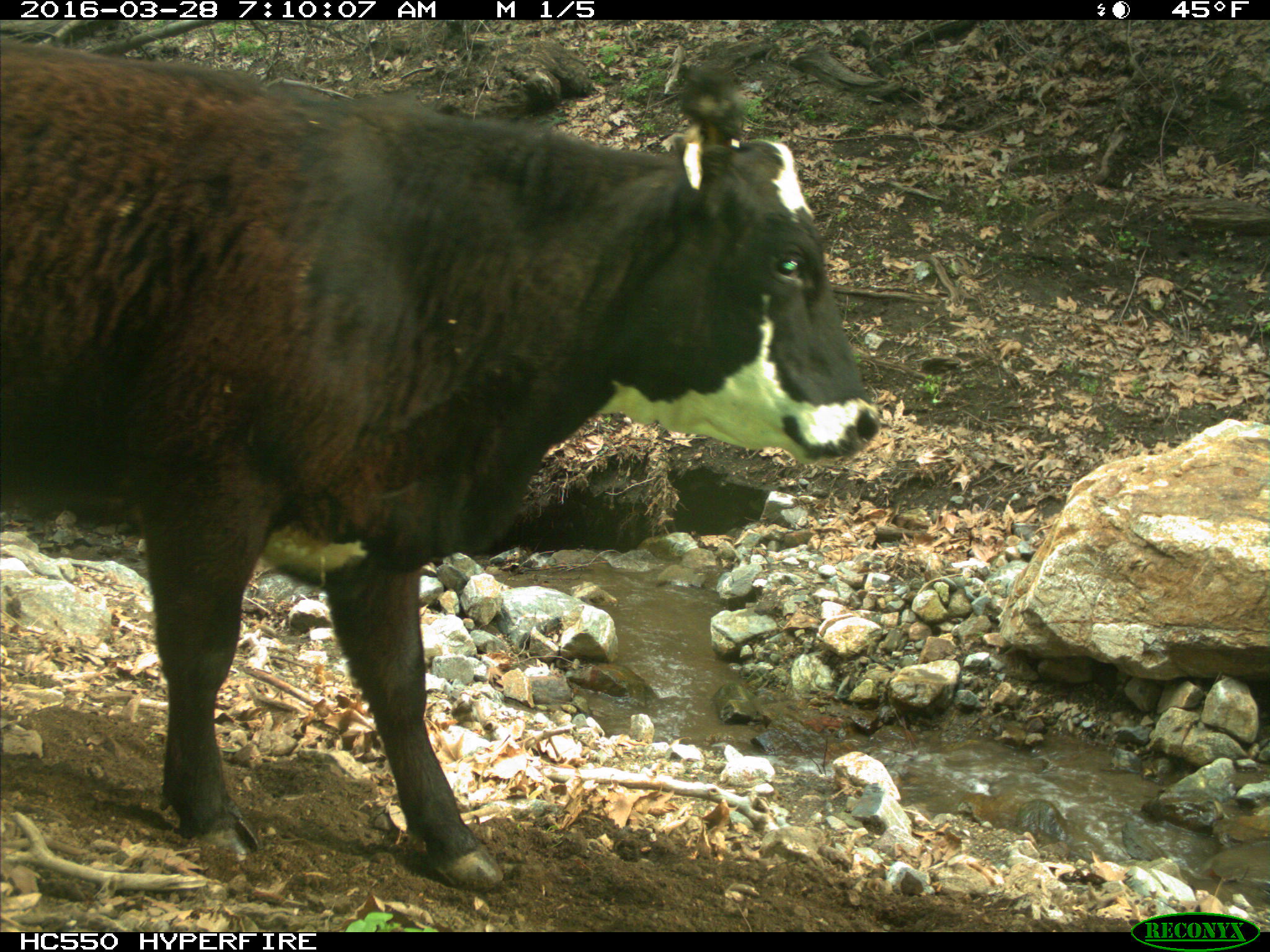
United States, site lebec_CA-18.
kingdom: Animalia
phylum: Chordata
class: Mammalia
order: Artiodactyla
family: Bovidae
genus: Bos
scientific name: Bos taurus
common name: domestic cow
Bos taurus (domestic cow).